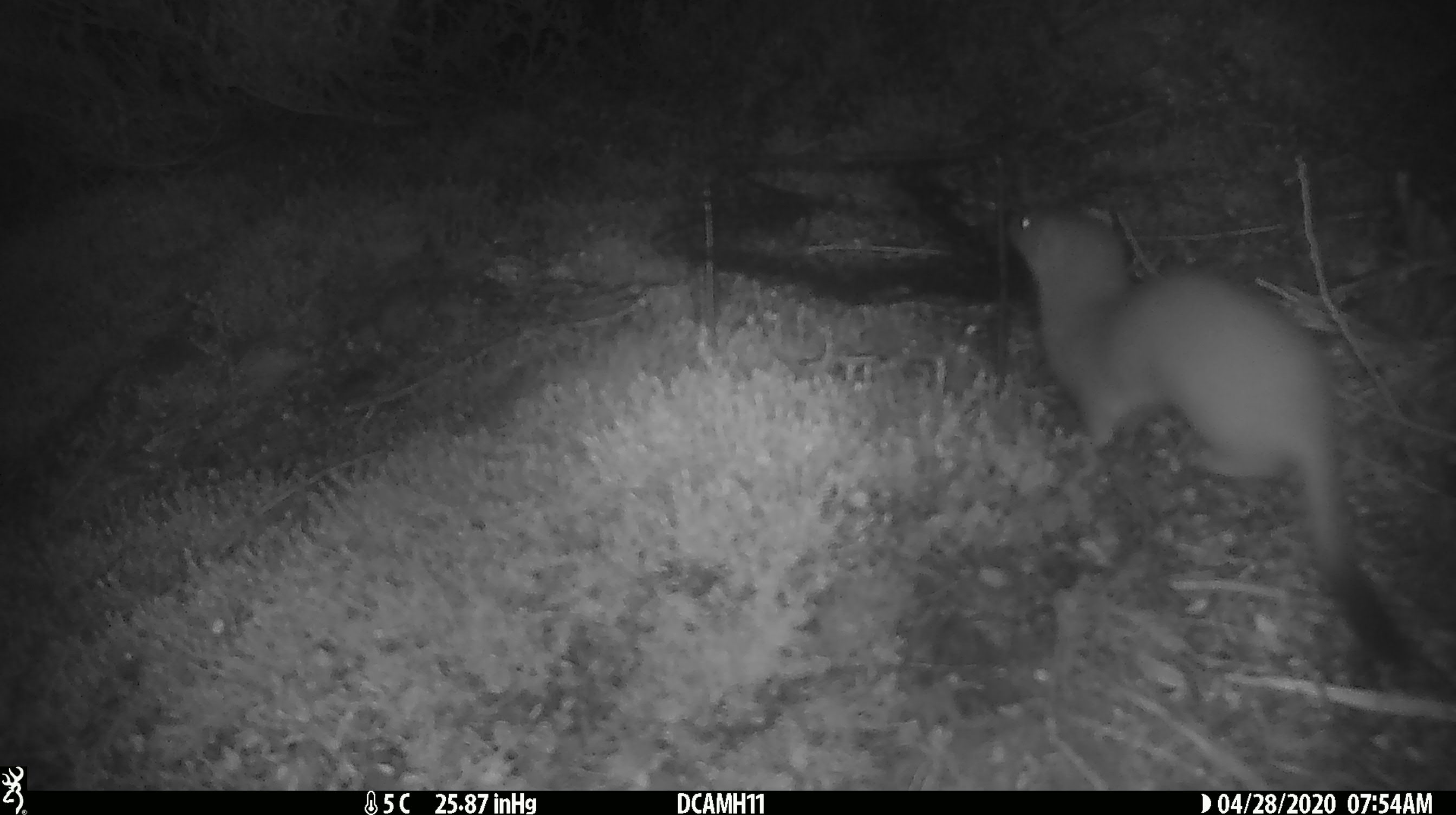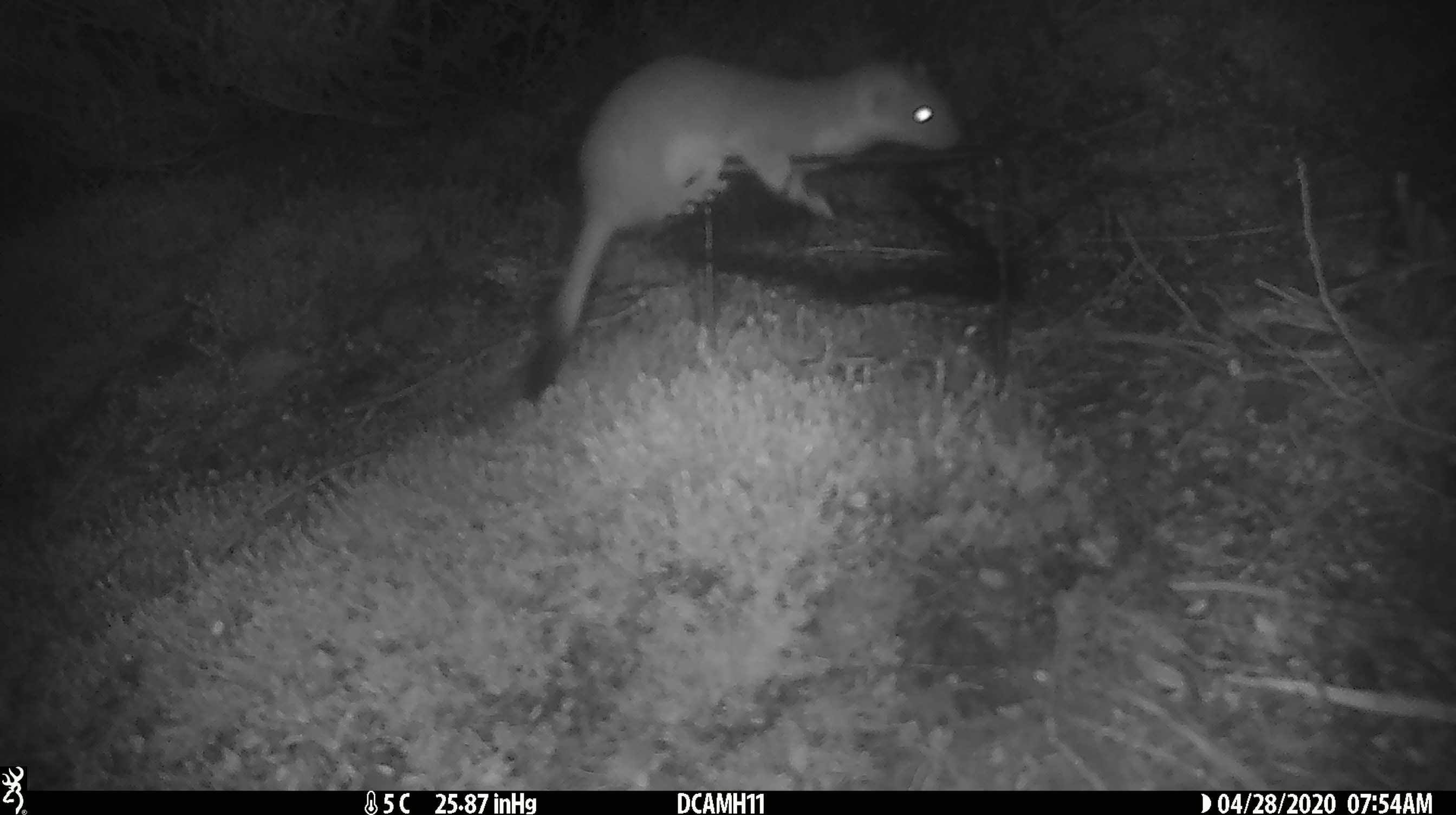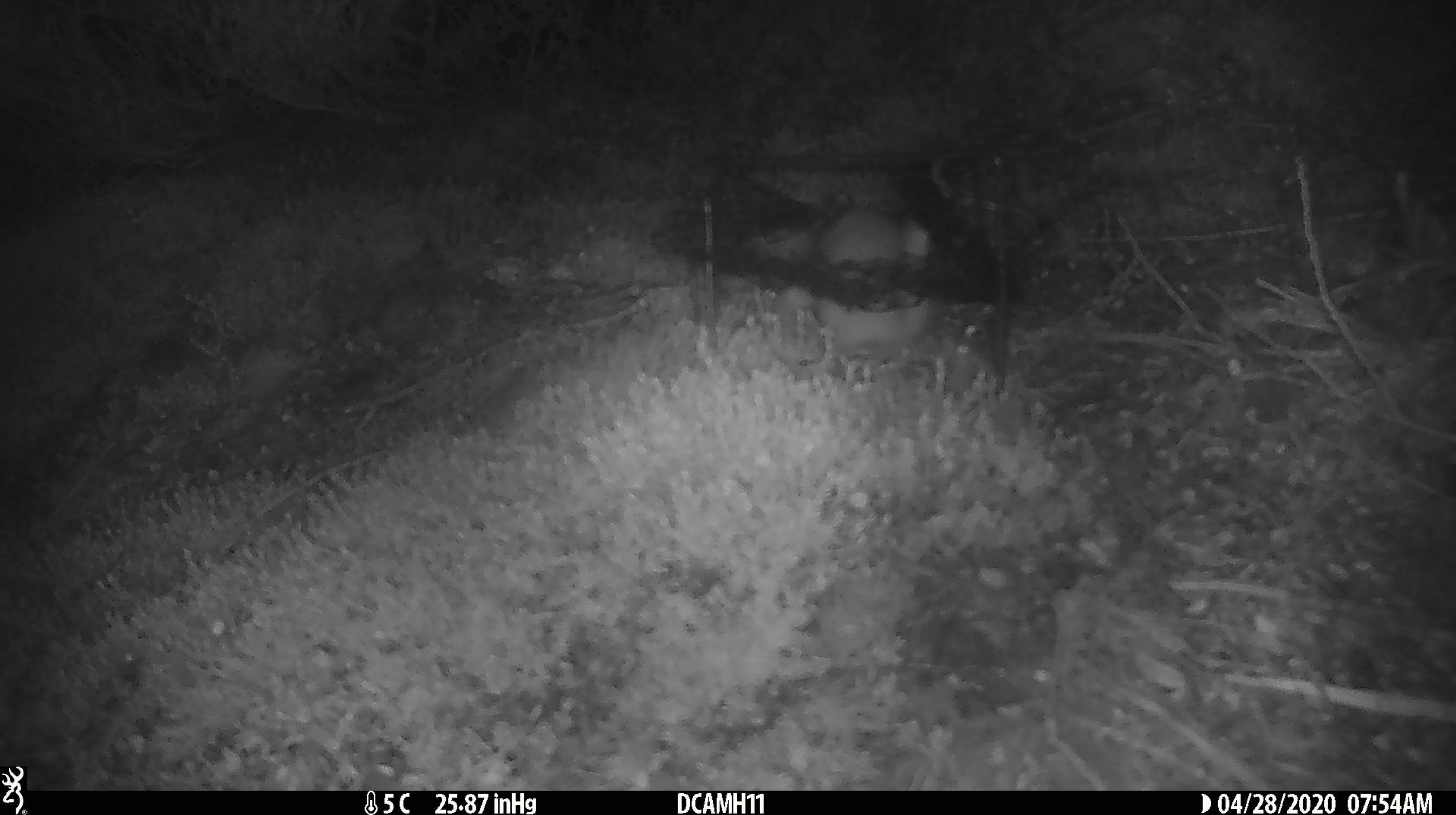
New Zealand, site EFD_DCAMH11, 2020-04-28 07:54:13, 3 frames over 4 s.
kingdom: Animalia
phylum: Chordata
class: Mammalia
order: Carnivora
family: Mustelidae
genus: Mustela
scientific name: Mustela erminea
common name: stoat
Stoat (Mustela erminea).